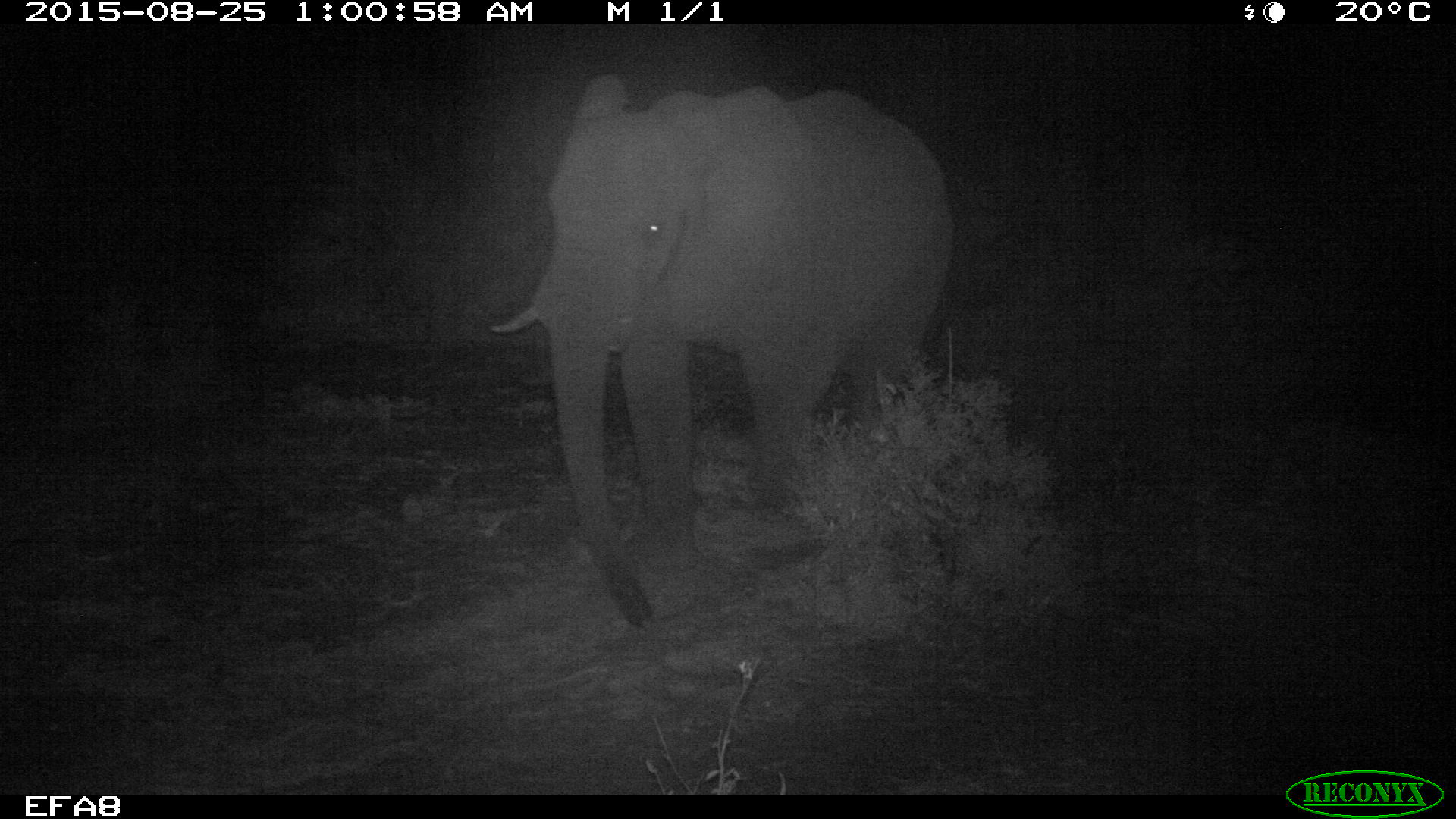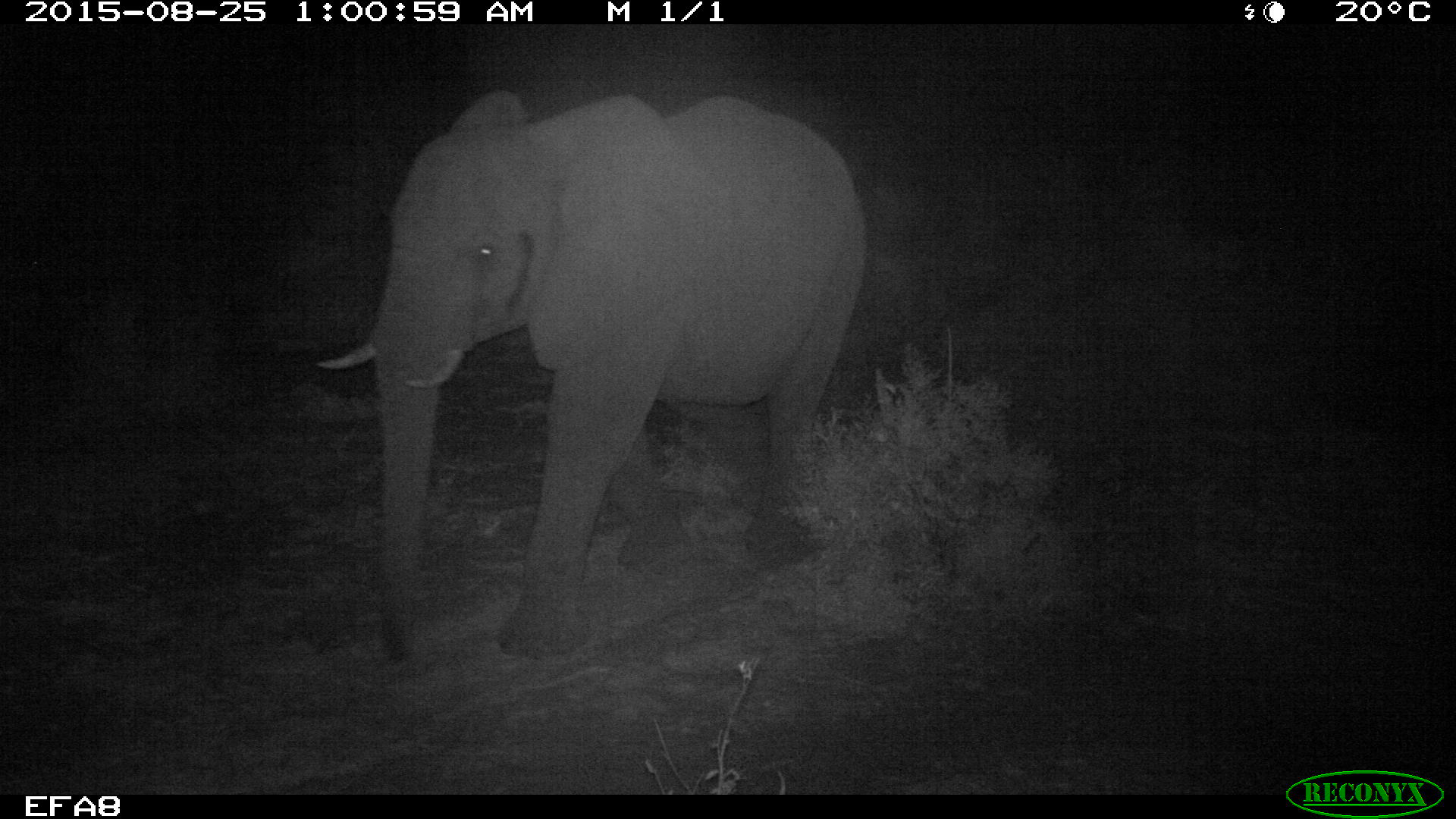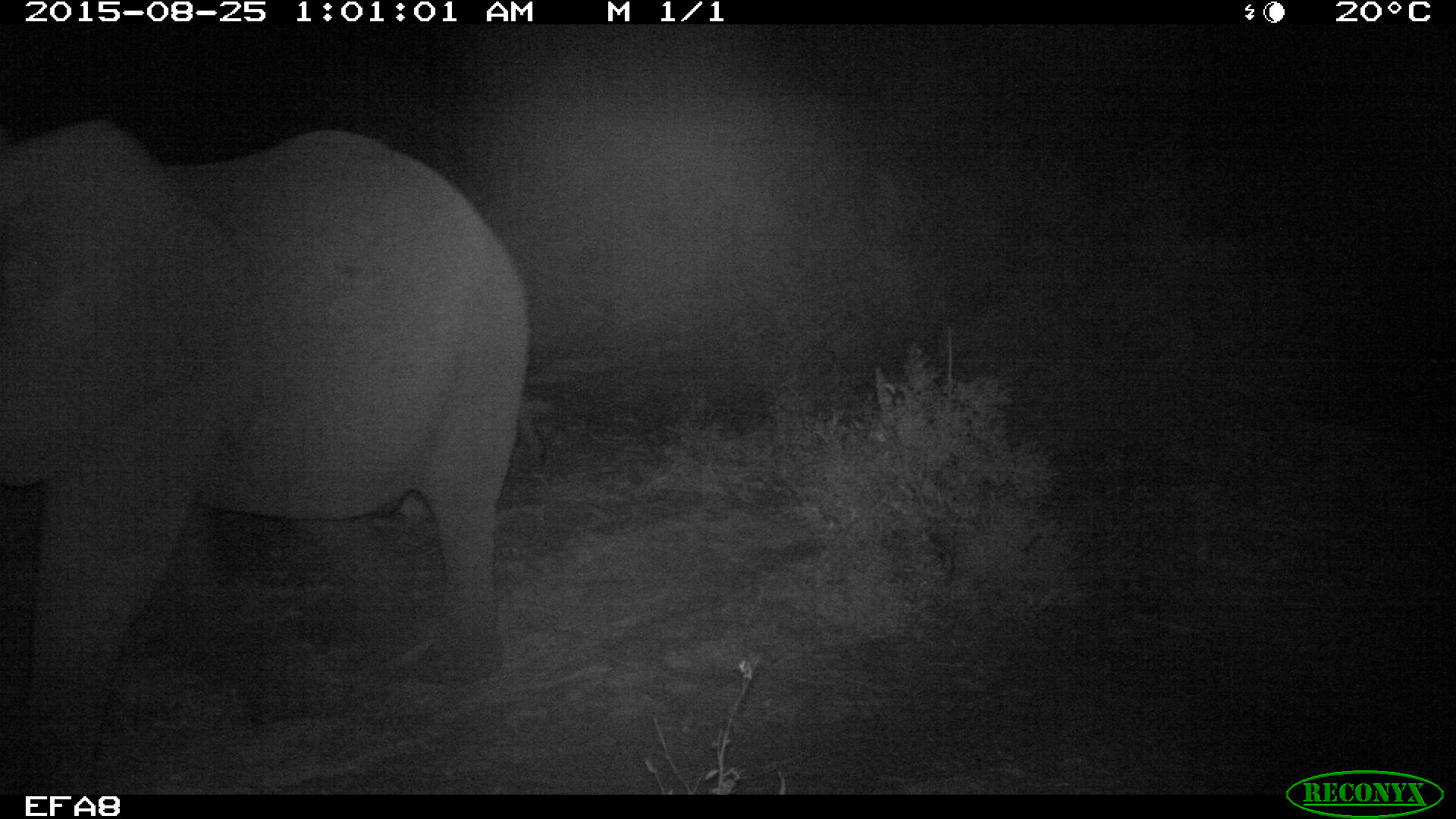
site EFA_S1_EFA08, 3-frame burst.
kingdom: Animalia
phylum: Chordata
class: Mammalia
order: Proboscidea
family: Elephantidae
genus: Loxodonta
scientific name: Loxodonta africana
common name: african bush elephant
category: elephant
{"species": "elephant (african bush elephant) (Loxodonta africana)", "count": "1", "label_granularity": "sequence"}